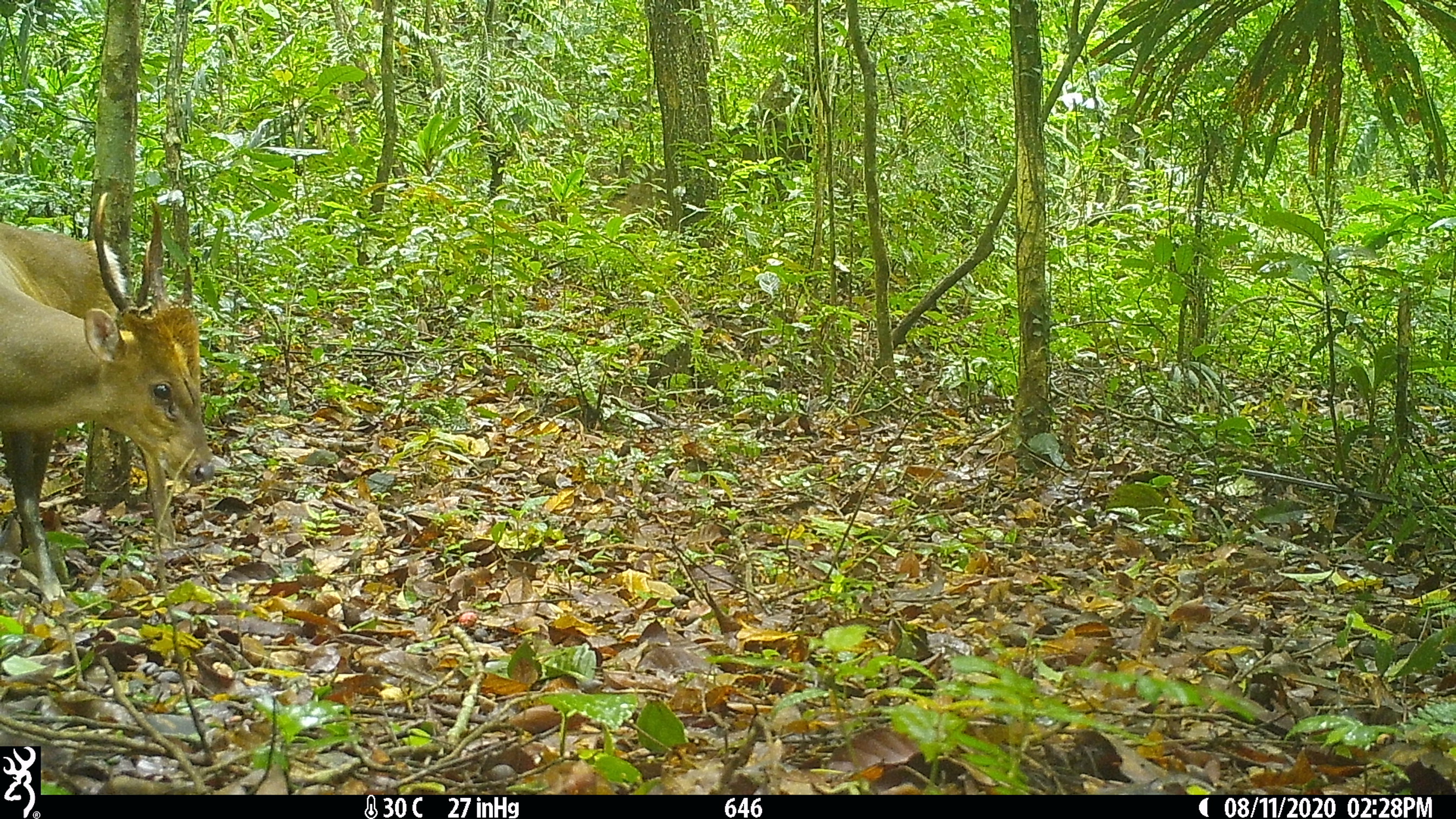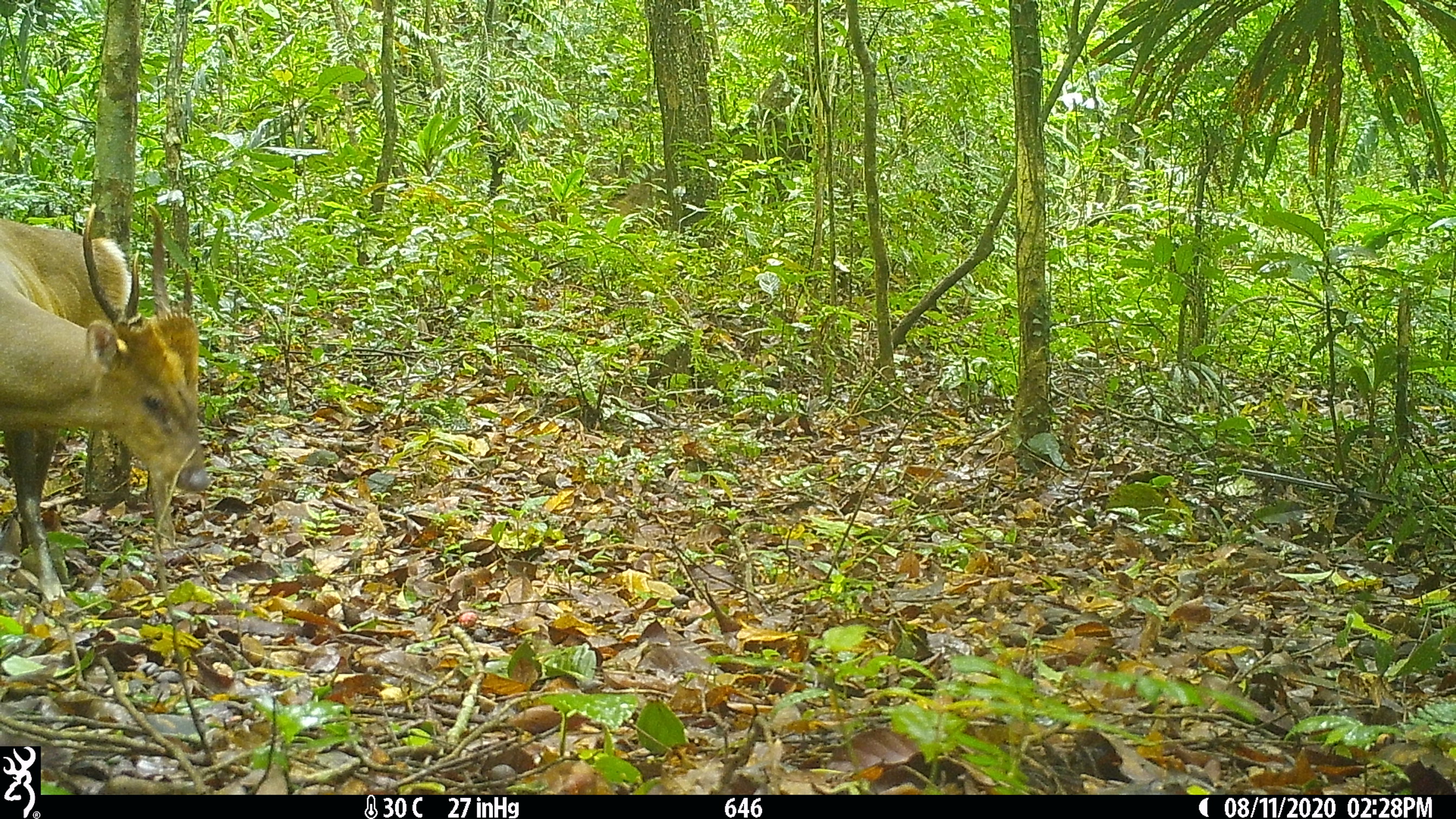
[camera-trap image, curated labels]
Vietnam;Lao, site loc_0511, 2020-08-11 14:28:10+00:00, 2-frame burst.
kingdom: Animalia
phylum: Chordata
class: Mammalia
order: Artiodactyla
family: Cervidae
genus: Muntiacus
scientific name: Muntiacus vuquangensis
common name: large-antlered muntjac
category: large antlered muntjac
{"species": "large antlered muntjac (large-antlered muntjac) (Muntiacus vuquangensis)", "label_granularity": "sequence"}